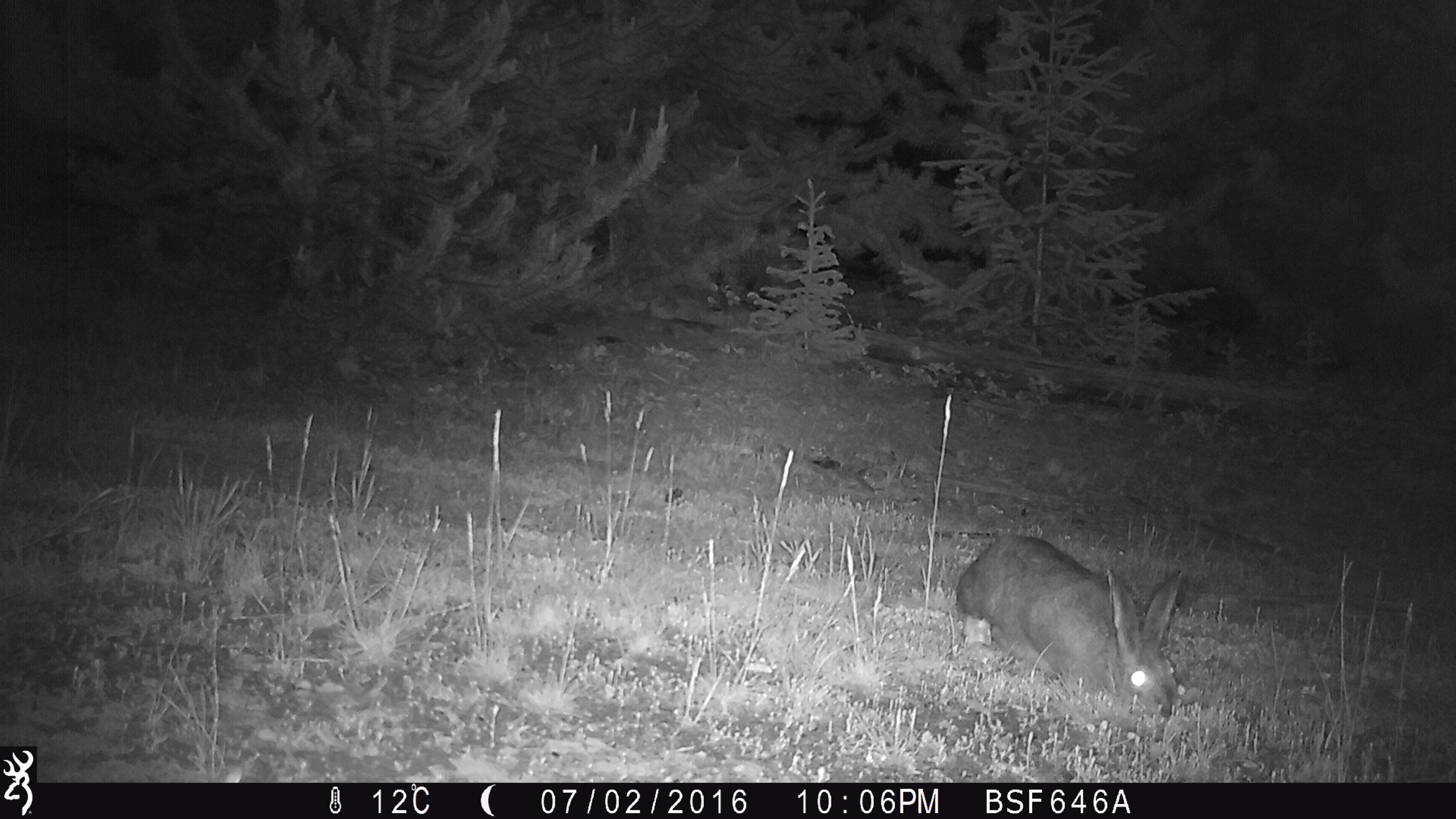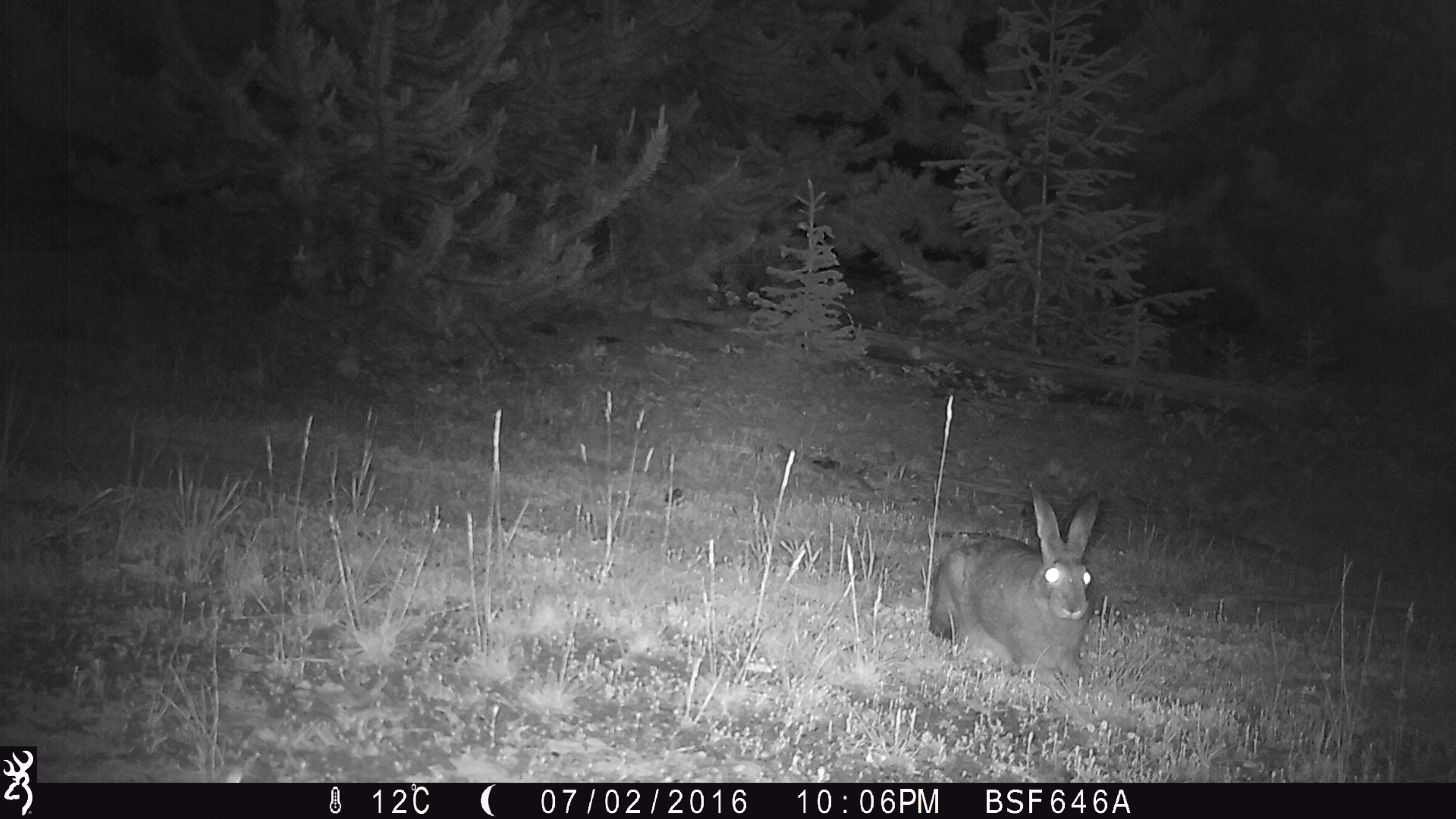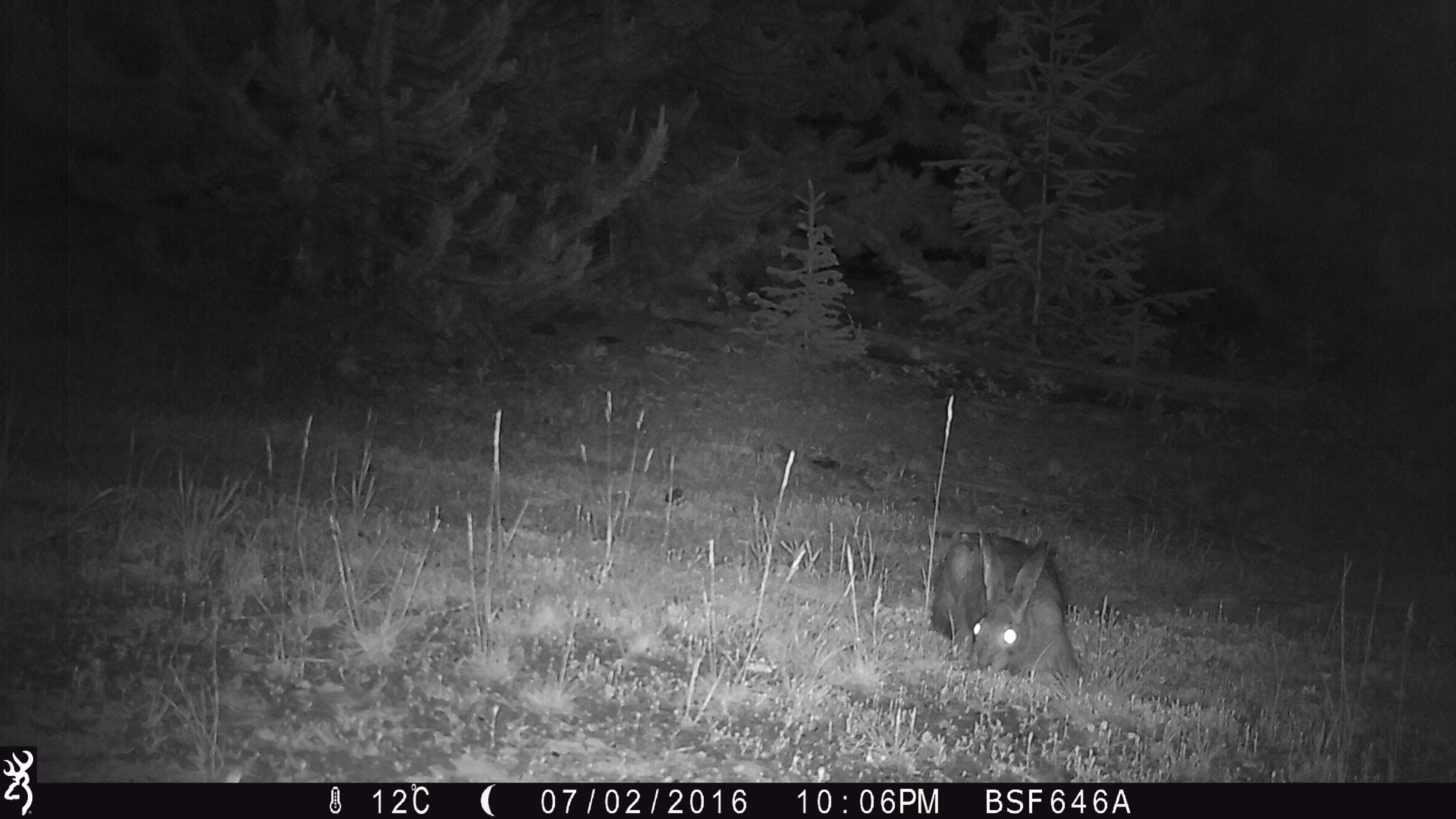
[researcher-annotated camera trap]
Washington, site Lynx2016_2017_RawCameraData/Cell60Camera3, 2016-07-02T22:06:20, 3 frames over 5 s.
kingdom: Animalia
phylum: Chordata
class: Mammalia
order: Lagomorpha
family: Leporidae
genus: Lepus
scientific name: Lepus americanus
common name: snowshoe hare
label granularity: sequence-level